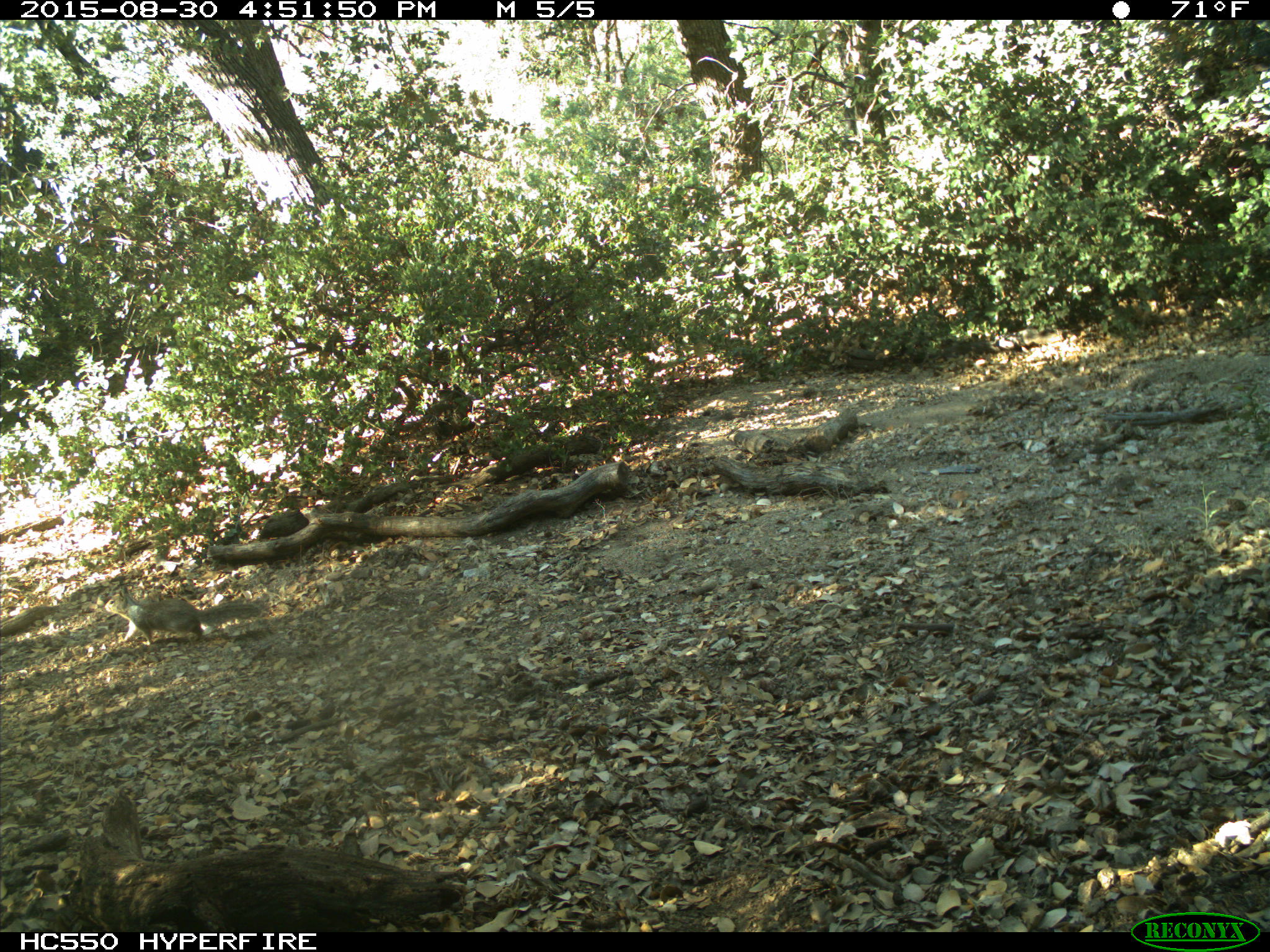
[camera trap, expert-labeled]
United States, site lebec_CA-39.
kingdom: Animalia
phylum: Chordata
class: Mammalia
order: Rodentia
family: Sciuridae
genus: Otospermophilus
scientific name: Otospermophilus beecheyi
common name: california ground squirrel